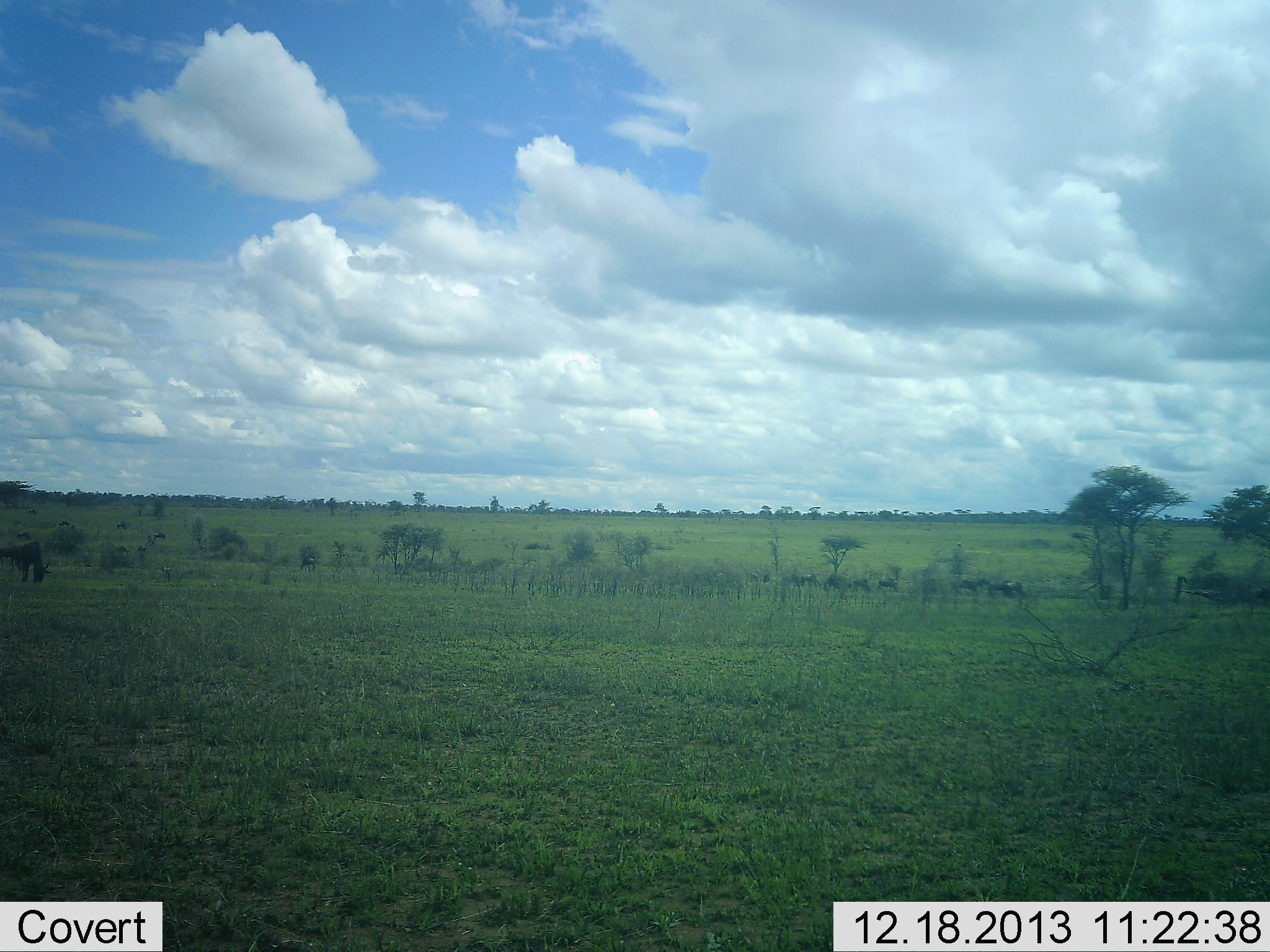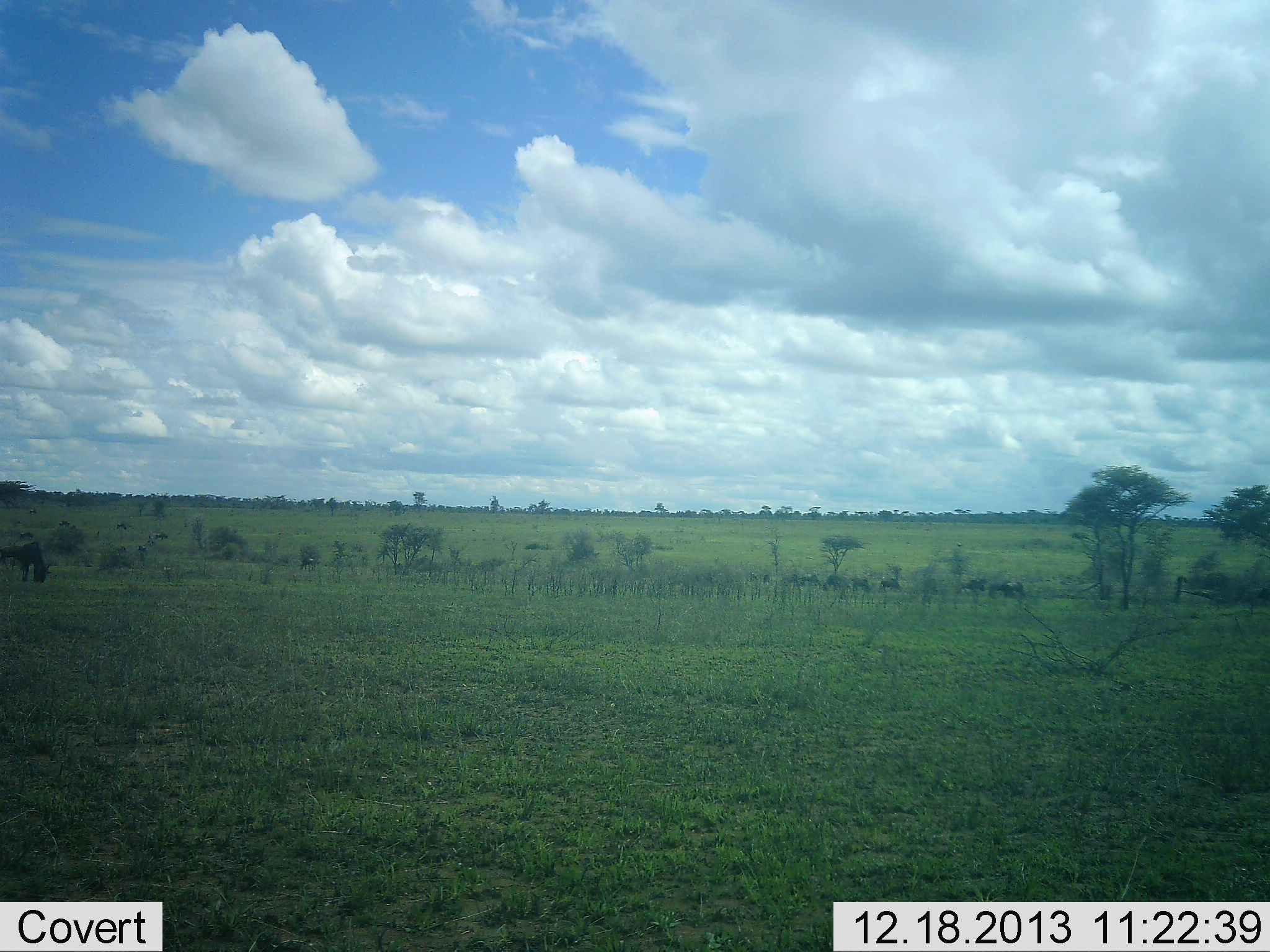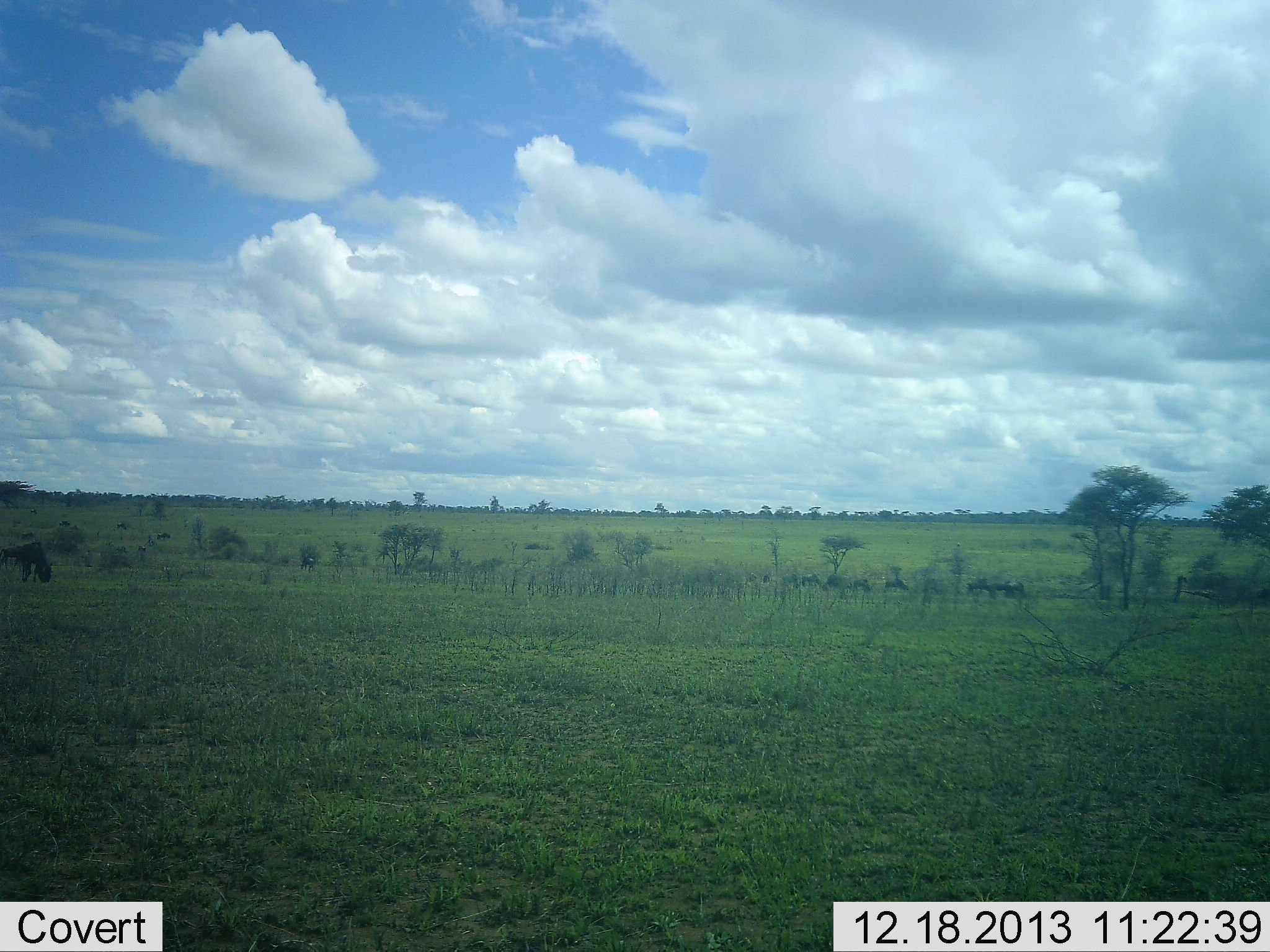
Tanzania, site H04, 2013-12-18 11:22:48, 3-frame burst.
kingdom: Animalia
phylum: Chordata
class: Mammalia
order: Artiodactyla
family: Bovidae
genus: Connochaetes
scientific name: Connochaetes taurinus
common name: blue wildebeest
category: wildebeest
Wildebeest (blue wildebeest) (Connochaetes taurinus), count 9. Behavior (volunteer vote fractions): standing 28%, resting 0%, moving 19%, interacting 3%. Young present (vote fraction): 0%. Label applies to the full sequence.